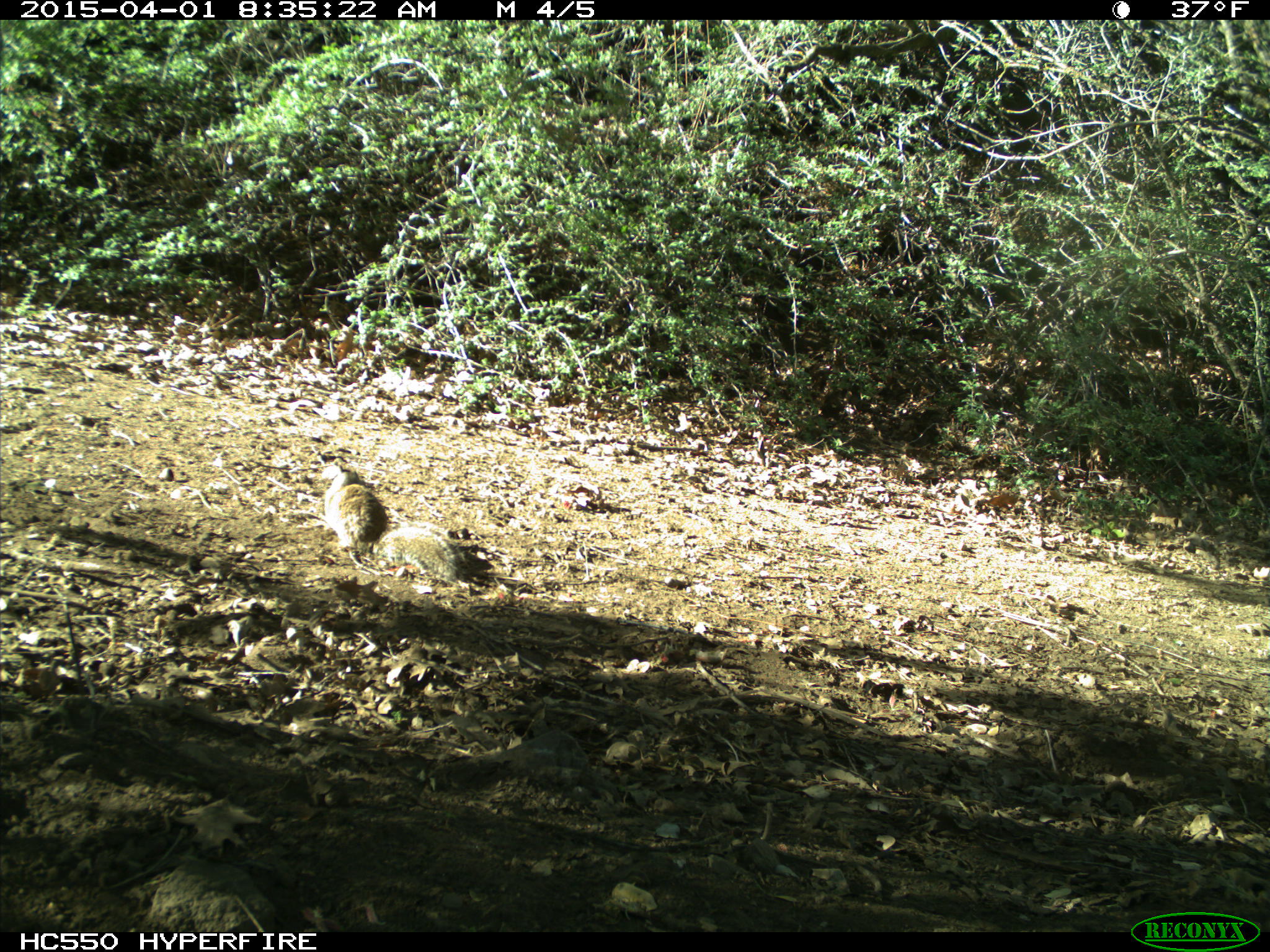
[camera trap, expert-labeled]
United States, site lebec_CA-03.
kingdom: Animalia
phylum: Chordata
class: Mammalia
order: Rodentia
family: Sciuridae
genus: Otospermophilus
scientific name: Otospermophilus beecheyi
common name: california ground squirrel